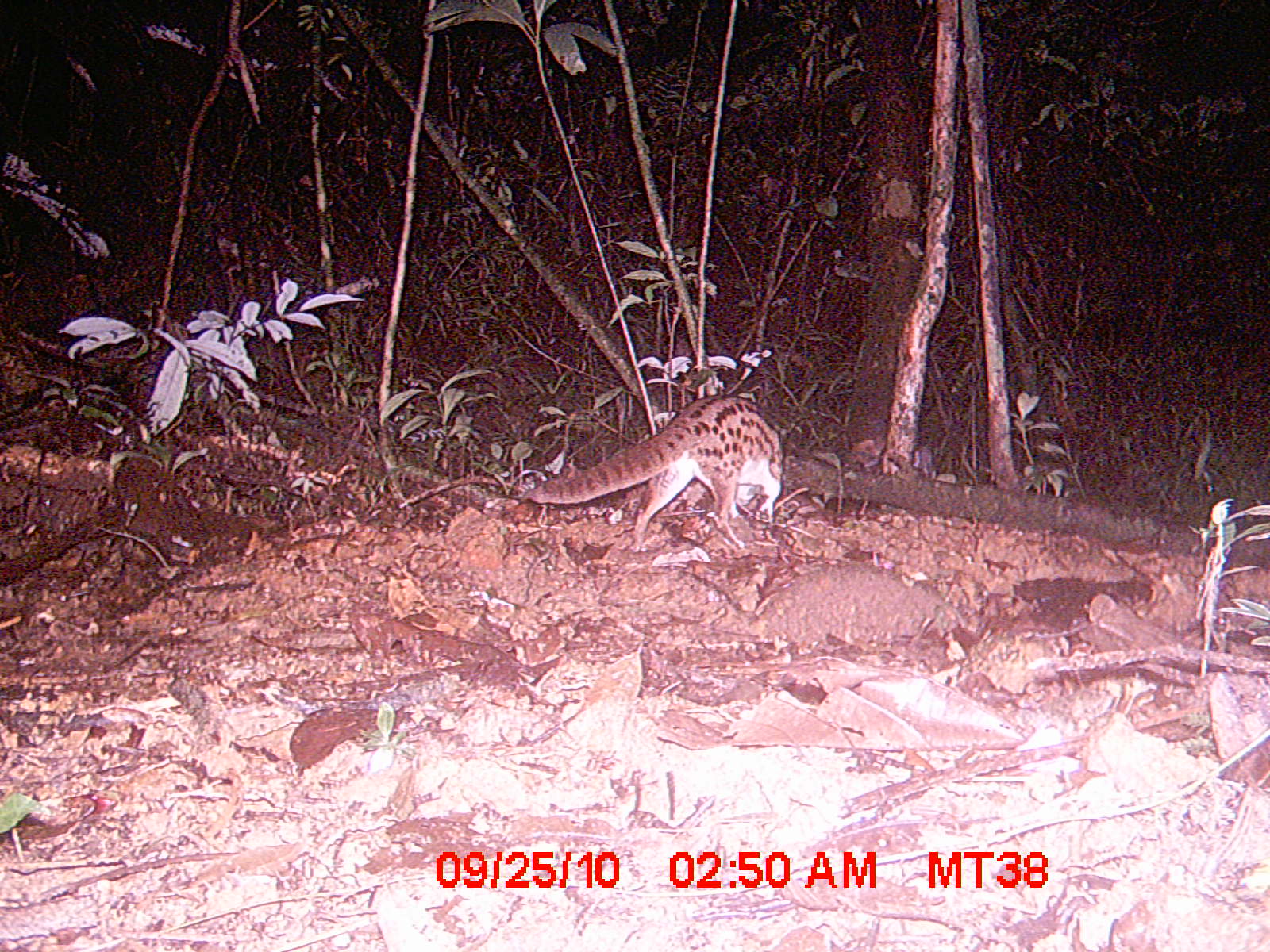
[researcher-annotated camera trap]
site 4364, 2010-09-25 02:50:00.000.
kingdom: Animalia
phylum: Chordata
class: Mammalia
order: Carnivora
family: Eupleridae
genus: Fossa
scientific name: Fossa fossana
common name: fanaloka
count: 1